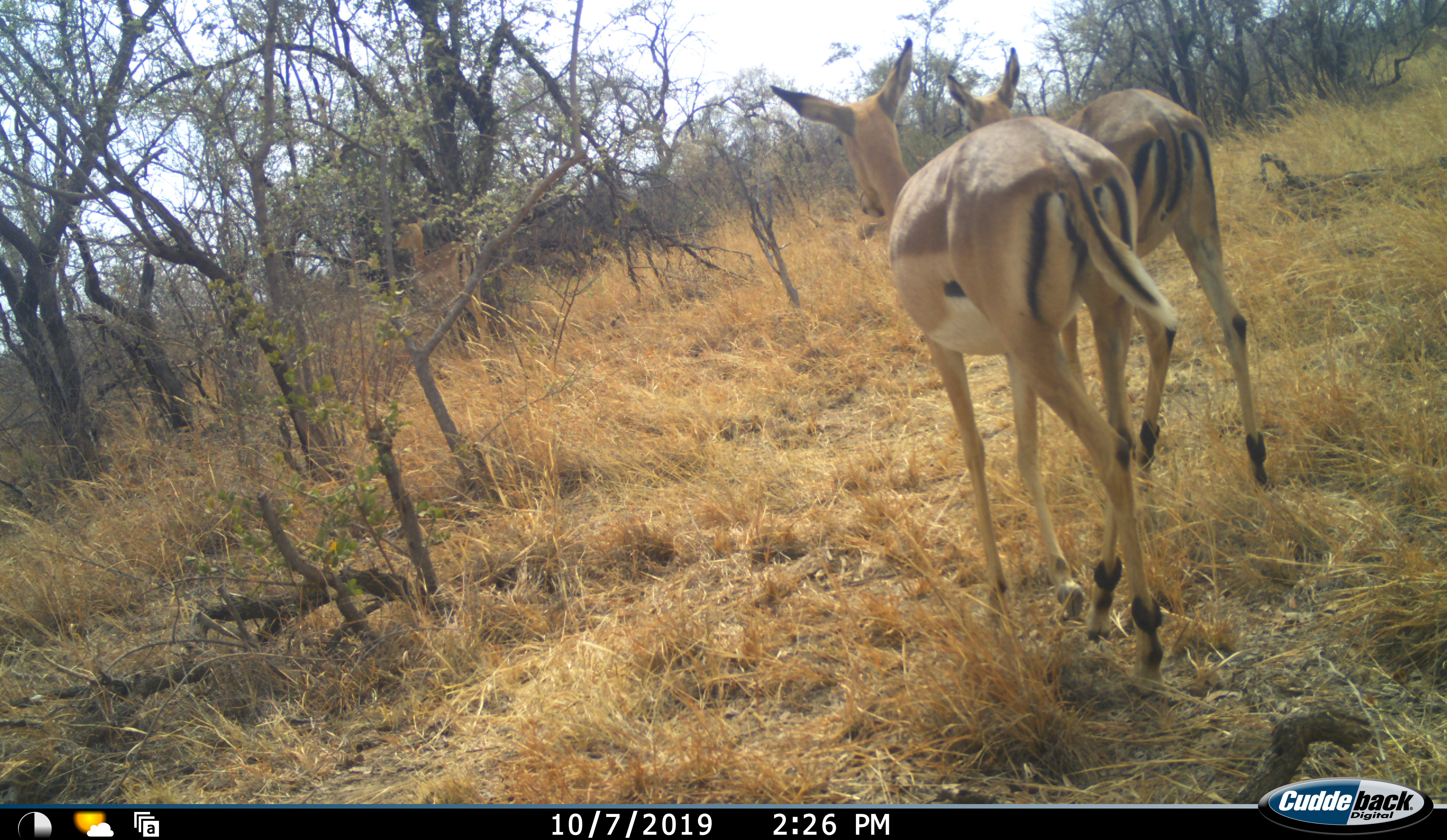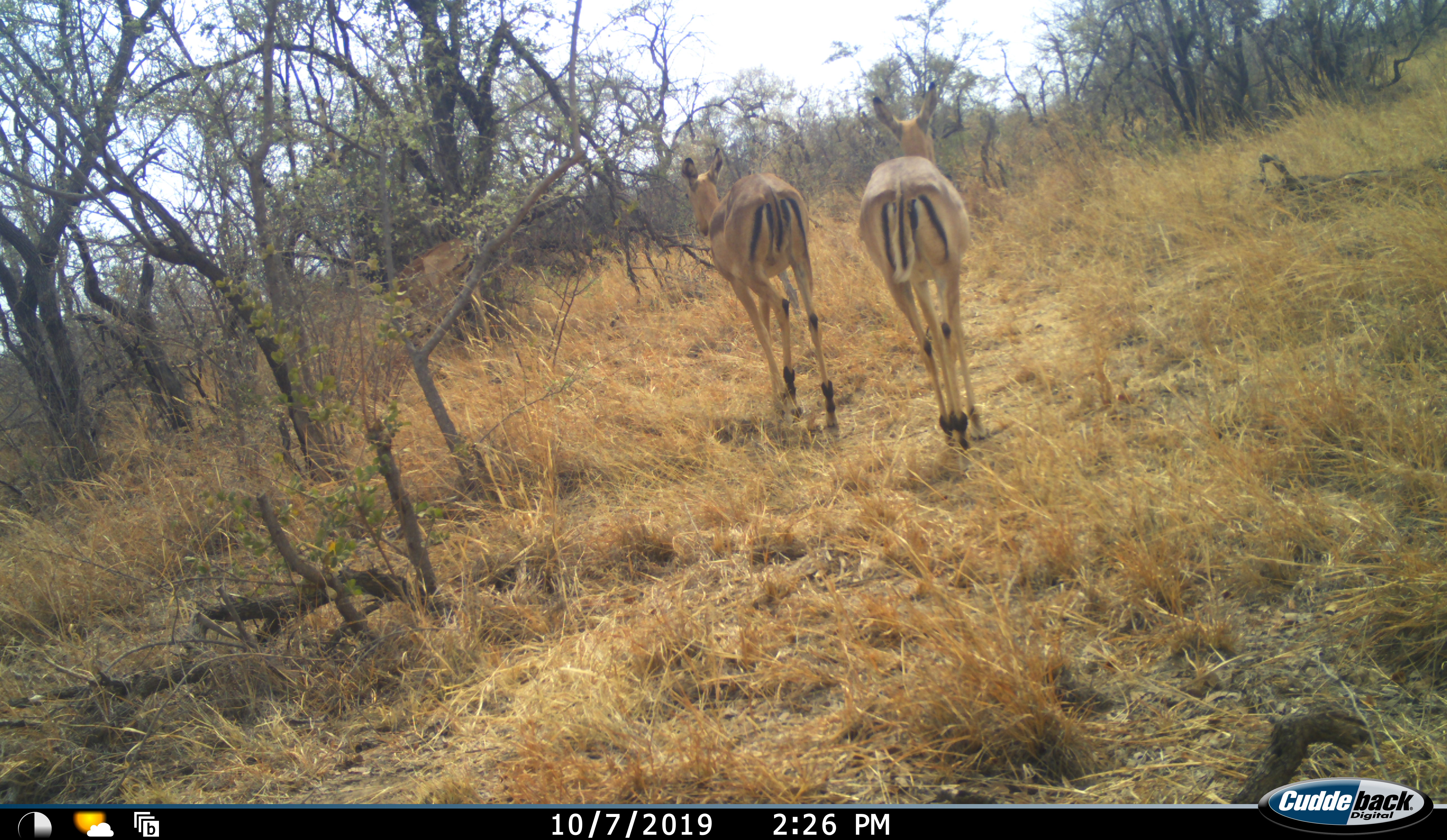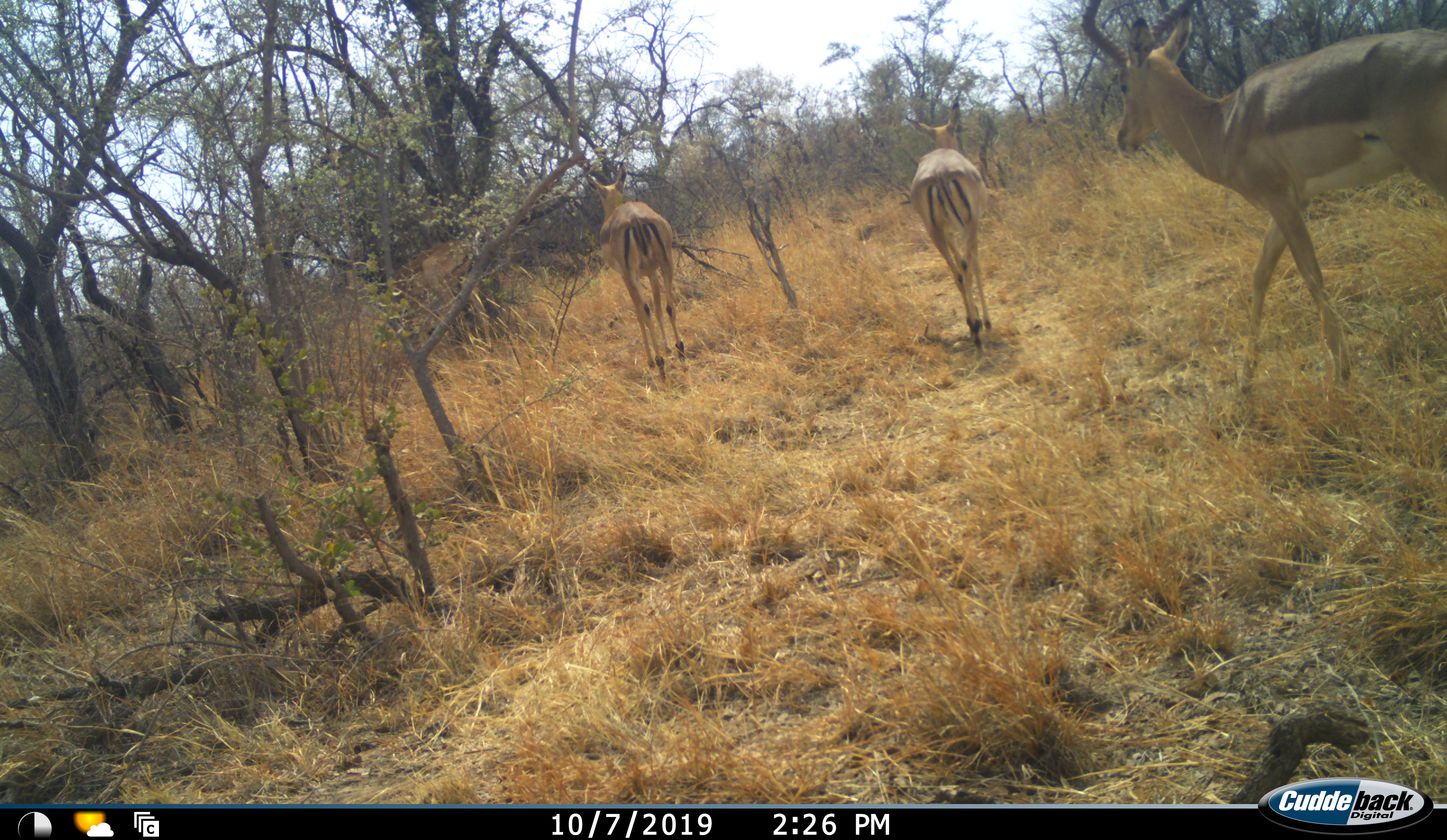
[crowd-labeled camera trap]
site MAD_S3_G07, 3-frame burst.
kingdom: Animalia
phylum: Chordata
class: Mammalia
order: Artiodactyla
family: Bovidae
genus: Aepyceros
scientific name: Aepyceros melampus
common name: impala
Impala (Aepyceros melampus), count 3. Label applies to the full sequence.